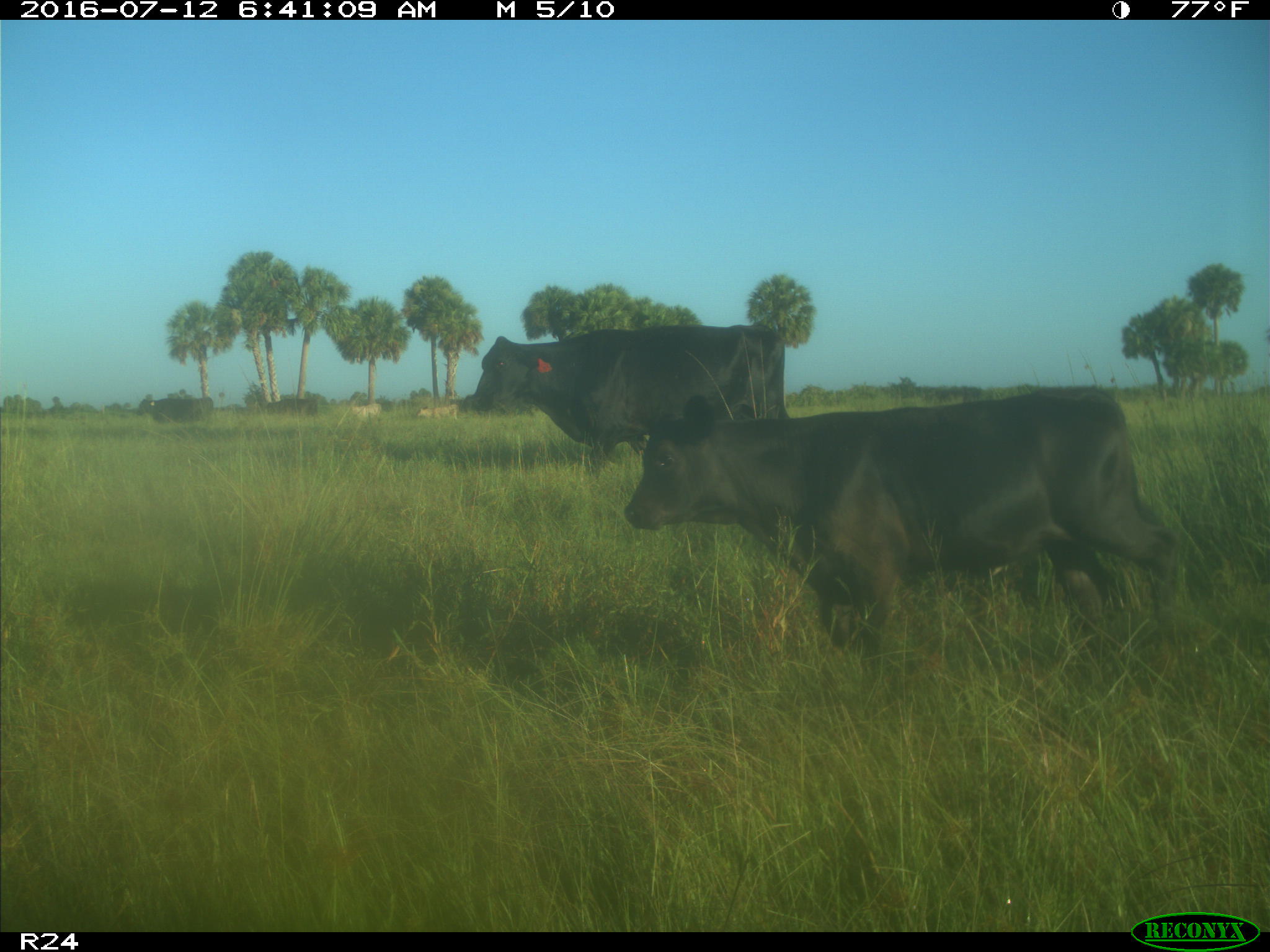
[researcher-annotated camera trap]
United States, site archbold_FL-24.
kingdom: Animalia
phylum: Chordata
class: Mammalia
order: Artiodactyla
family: Bovidae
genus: Bos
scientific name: Bos taurus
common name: domestic cow